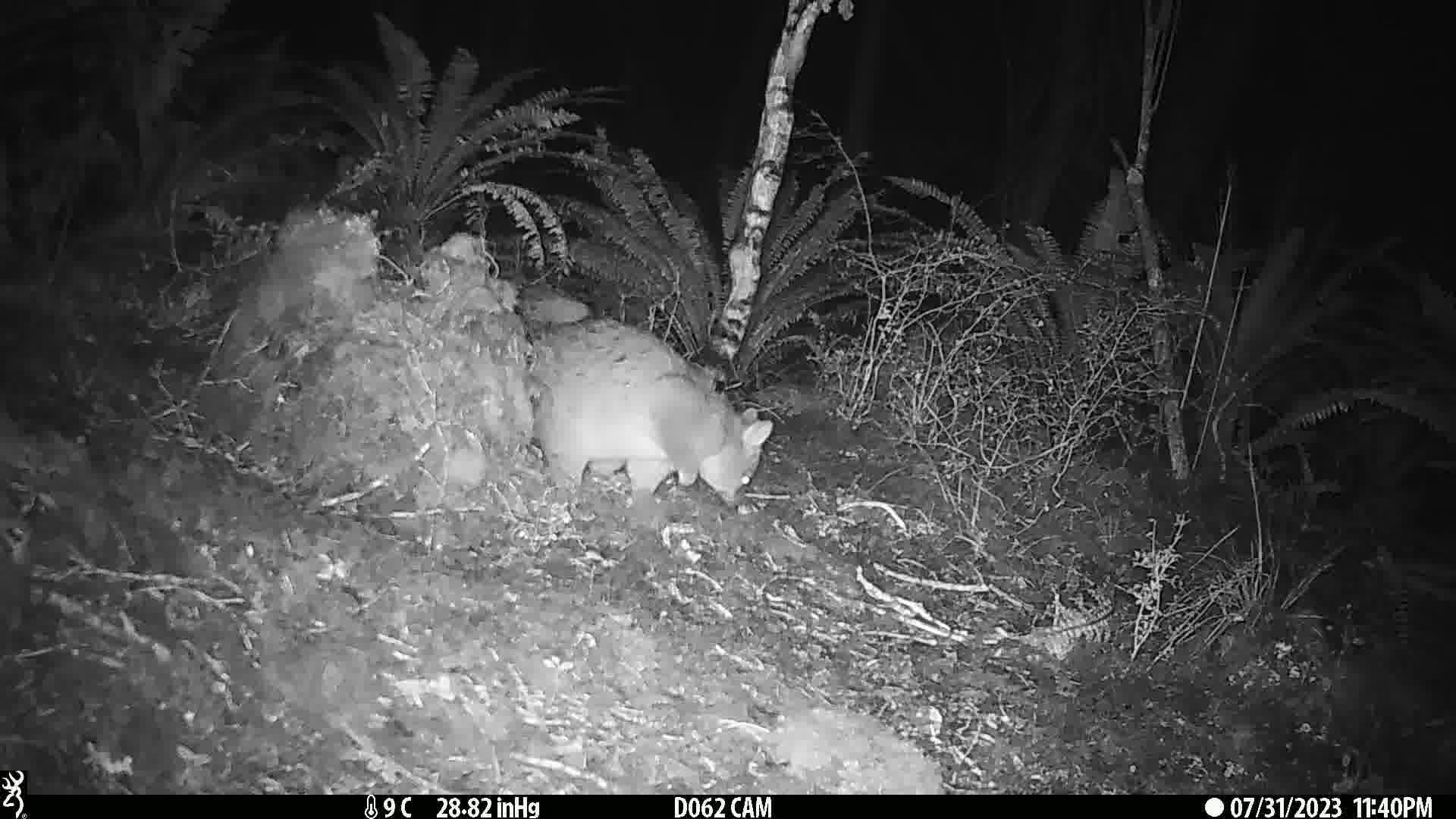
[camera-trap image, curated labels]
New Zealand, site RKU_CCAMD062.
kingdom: Animalia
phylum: Chordata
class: Mammalia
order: Diprotodontia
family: Phalangeridae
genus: Trichosurus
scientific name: Trichosurus vulpecula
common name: common brushtail possum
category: possum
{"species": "possum (common brushtail possum) (Trichosurus vulpecula)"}